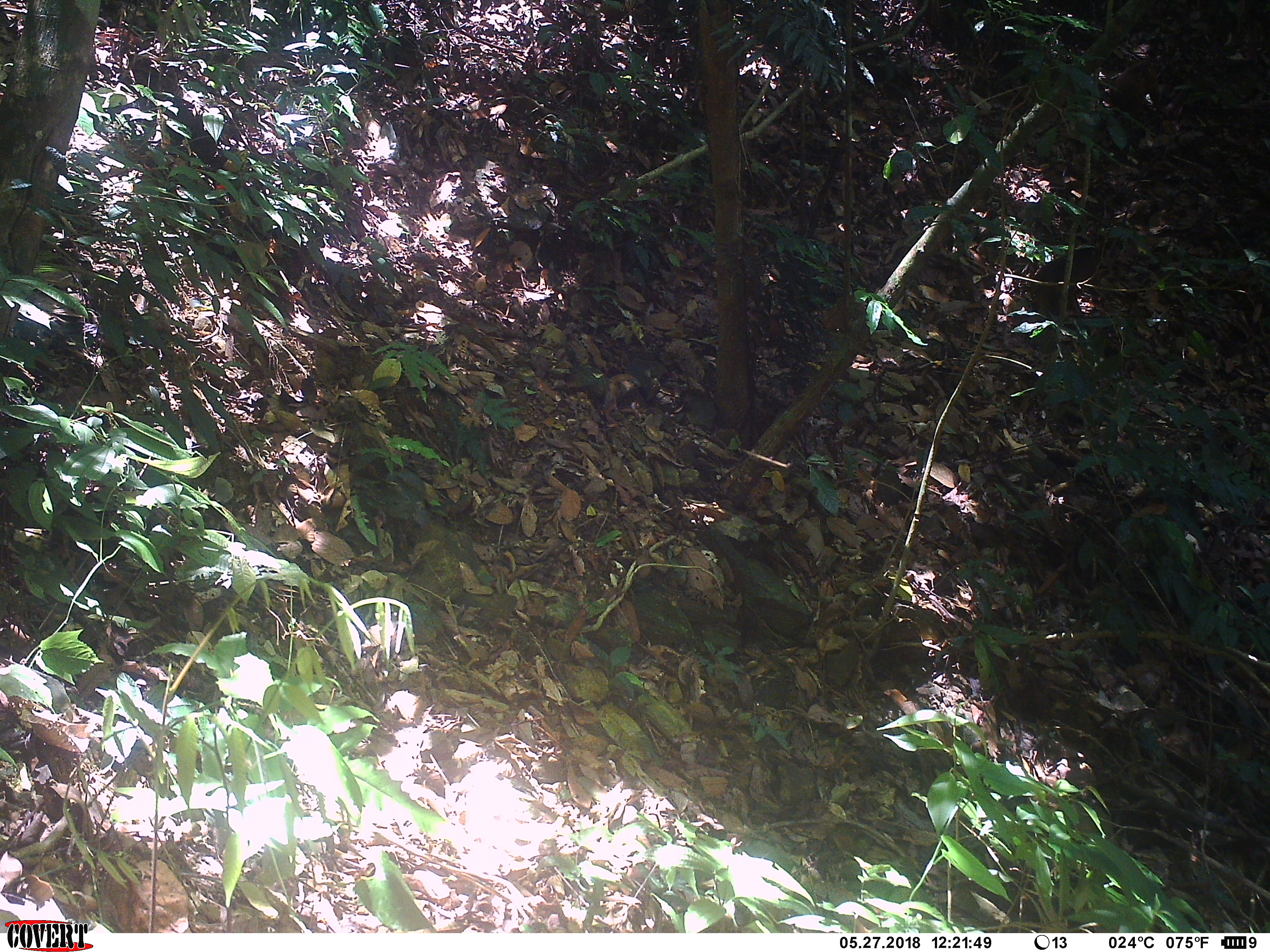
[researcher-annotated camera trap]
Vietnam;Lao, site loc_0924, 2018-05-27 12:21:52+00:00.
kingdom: Animalia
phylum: Chordata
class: Mammalia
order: Primates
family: Cercopithecidae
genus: Macaca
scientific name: Macaca arctoides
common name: stump-tailed macaque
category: stump tailed macaque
Stump tailed macaque (stump-tailed macaque) (Macaca arctoides). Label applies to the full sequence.